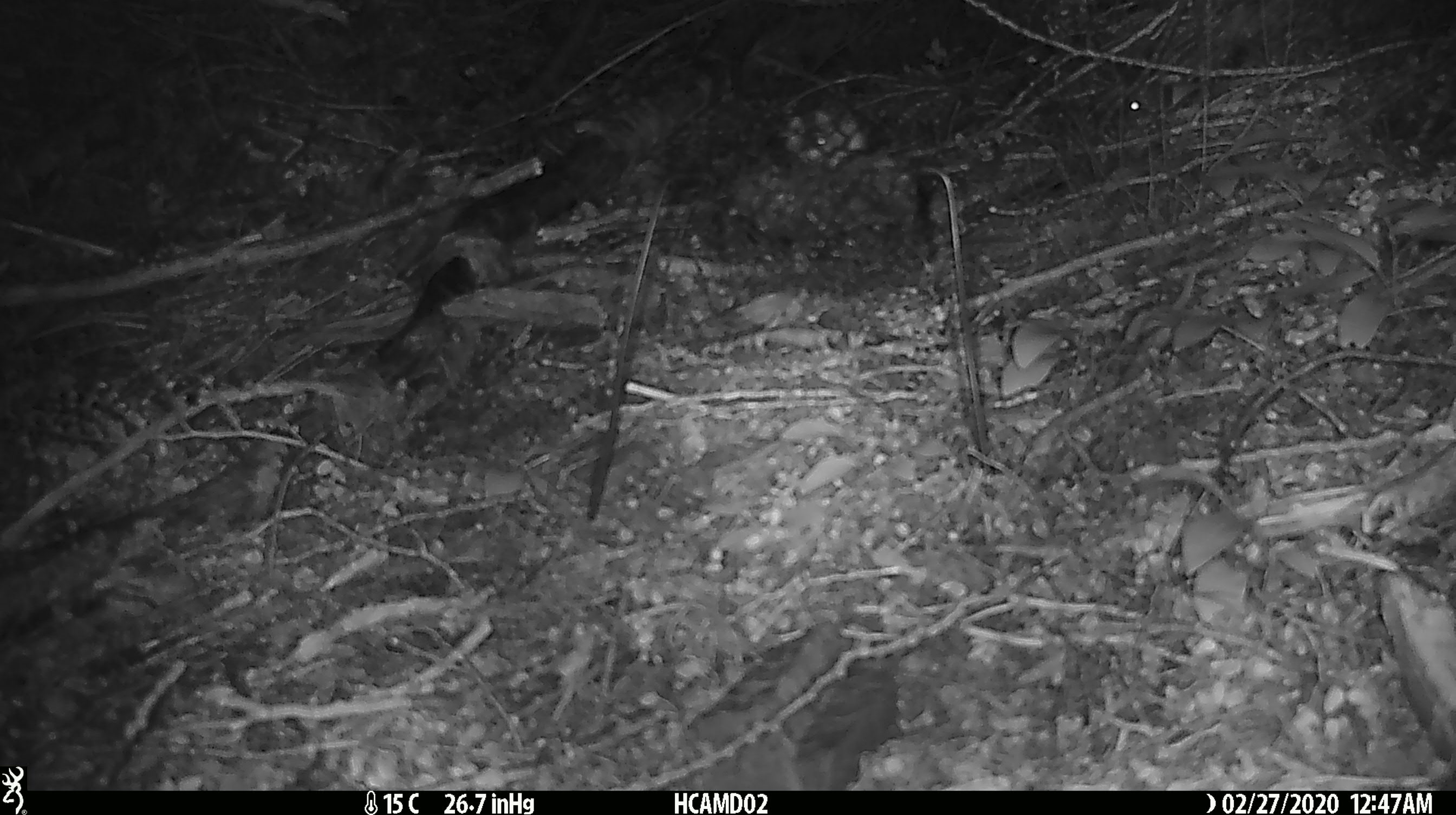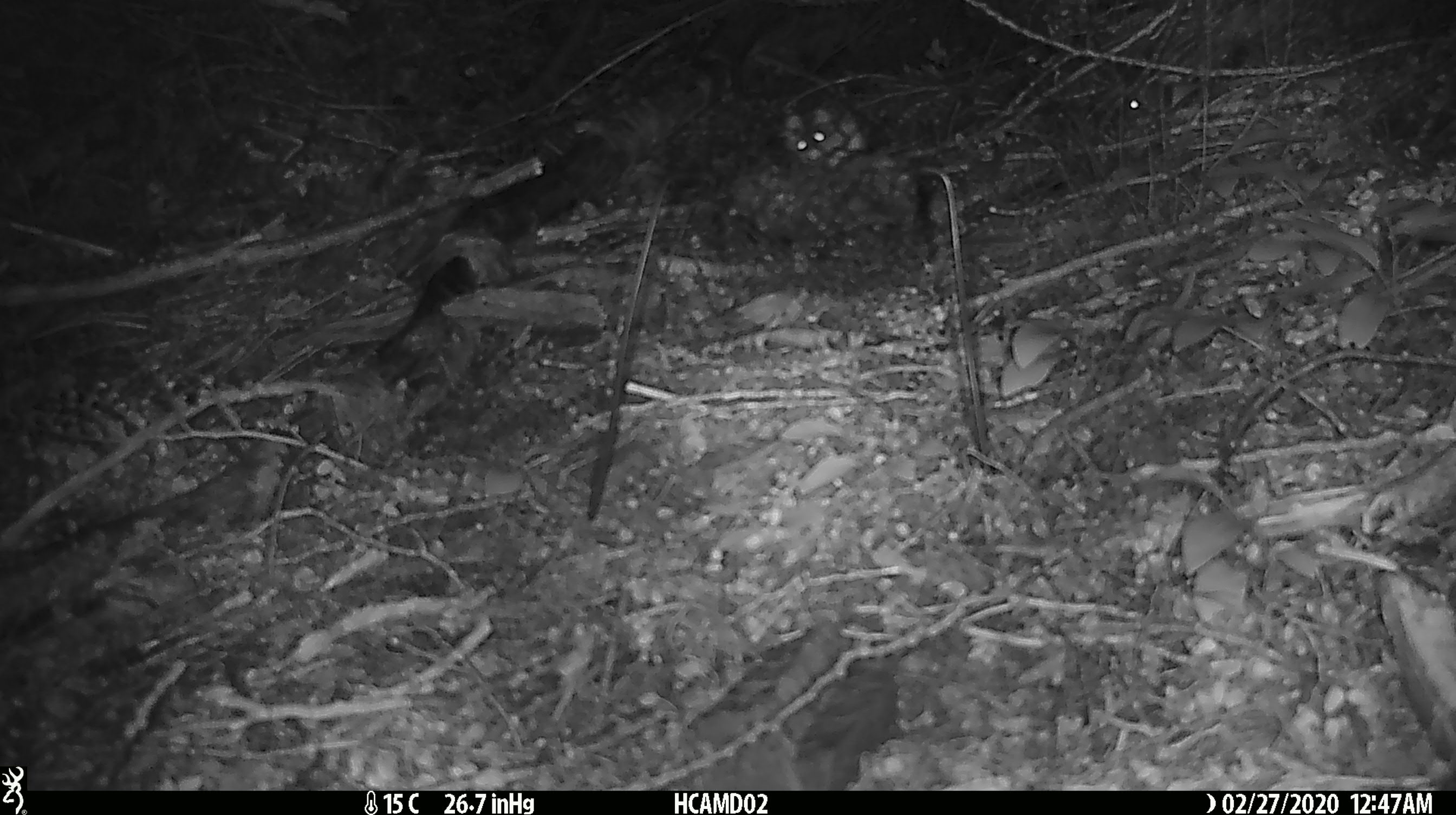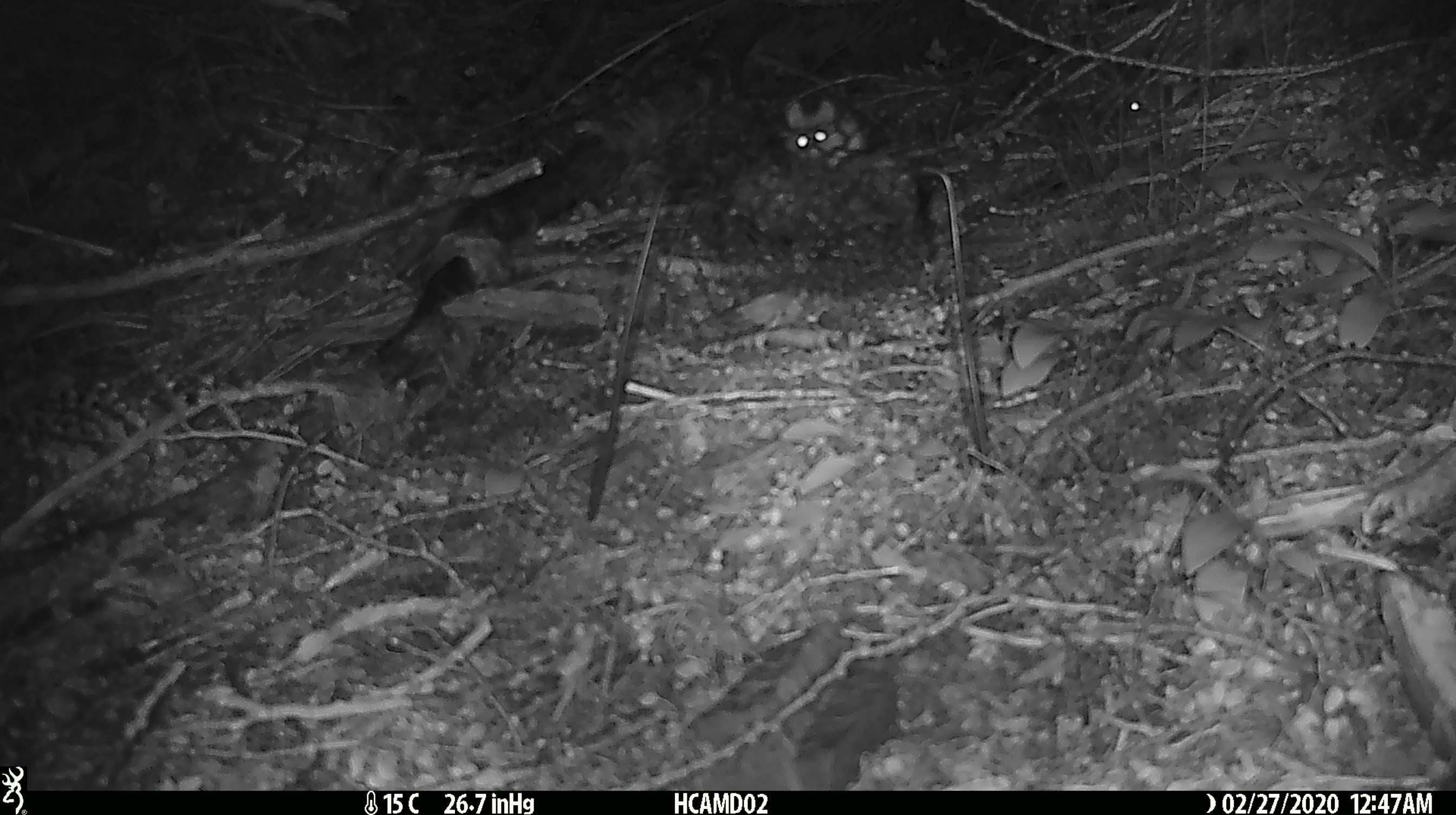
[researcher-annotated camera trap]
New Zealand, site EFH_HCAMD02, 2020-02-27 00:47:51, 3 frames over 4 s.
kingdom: Animalia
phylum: Chordata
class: Mammalia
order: Rodentia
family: Muridae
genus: Mus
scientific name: Mus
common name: mouse